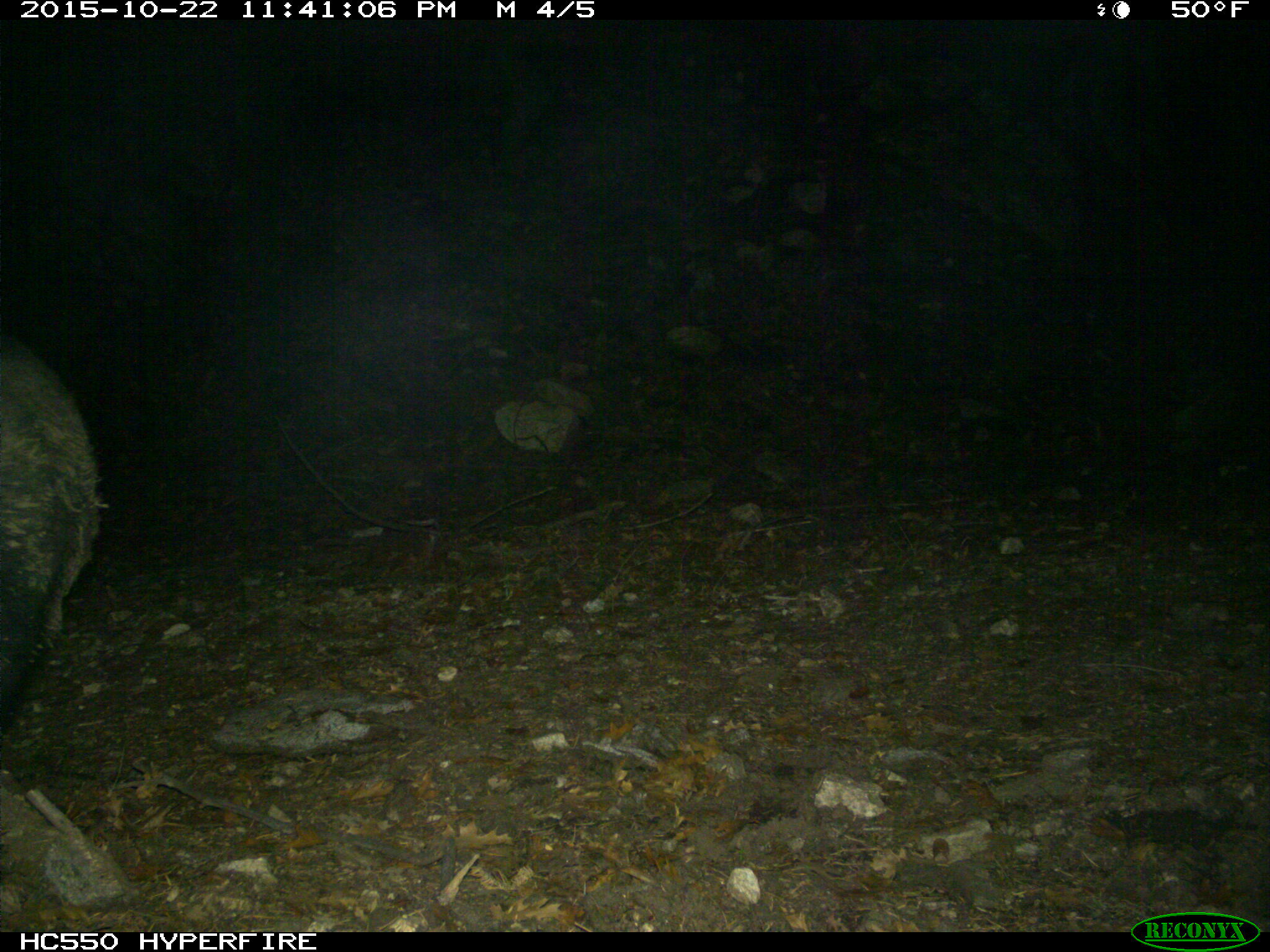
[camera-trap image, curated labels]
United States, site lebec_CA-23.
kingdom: Animalia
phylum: Chordata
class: Mammalia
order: Artiodactyla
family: Suidae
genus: Sus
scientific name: Sus scrofa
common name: wild boar